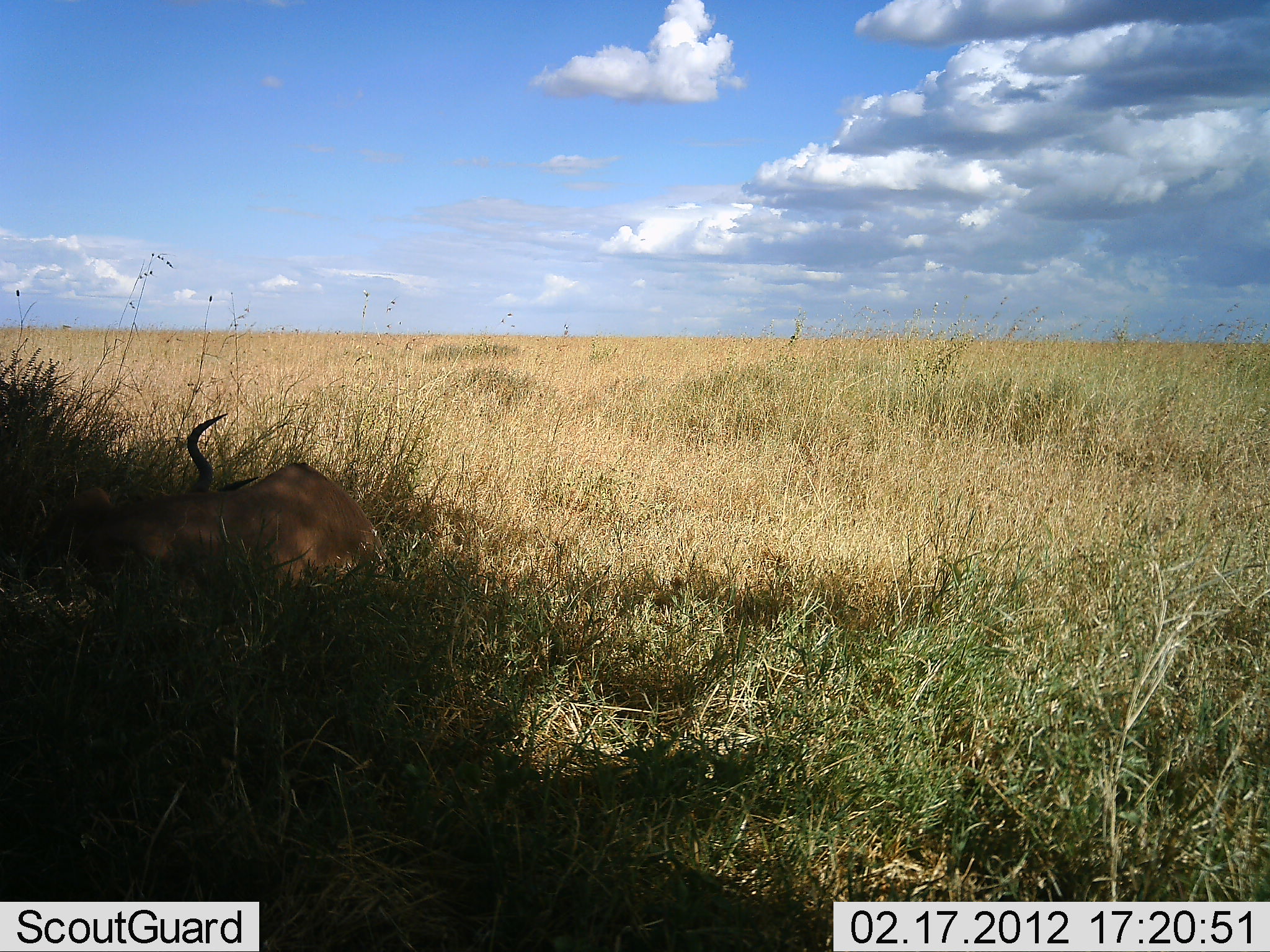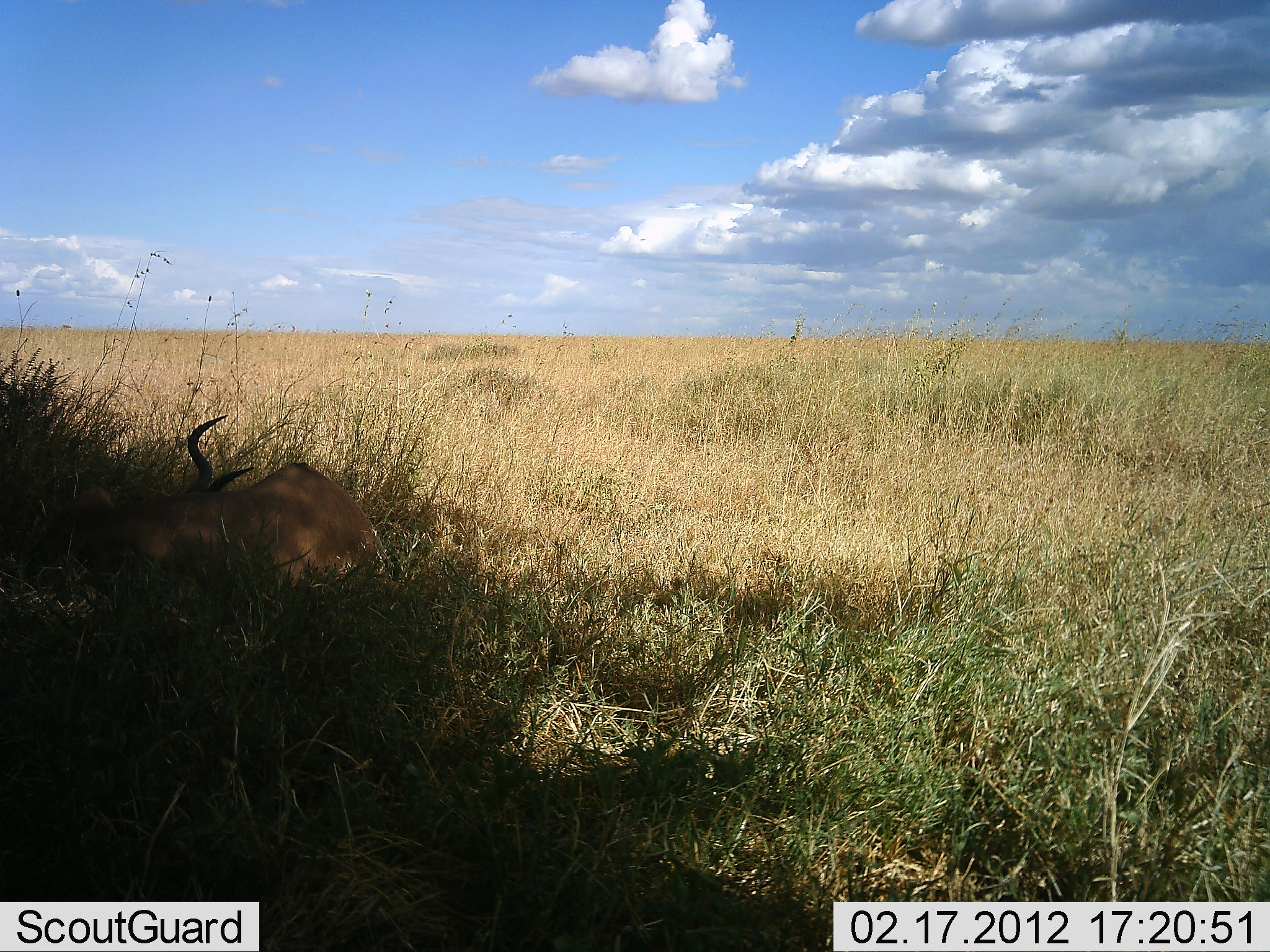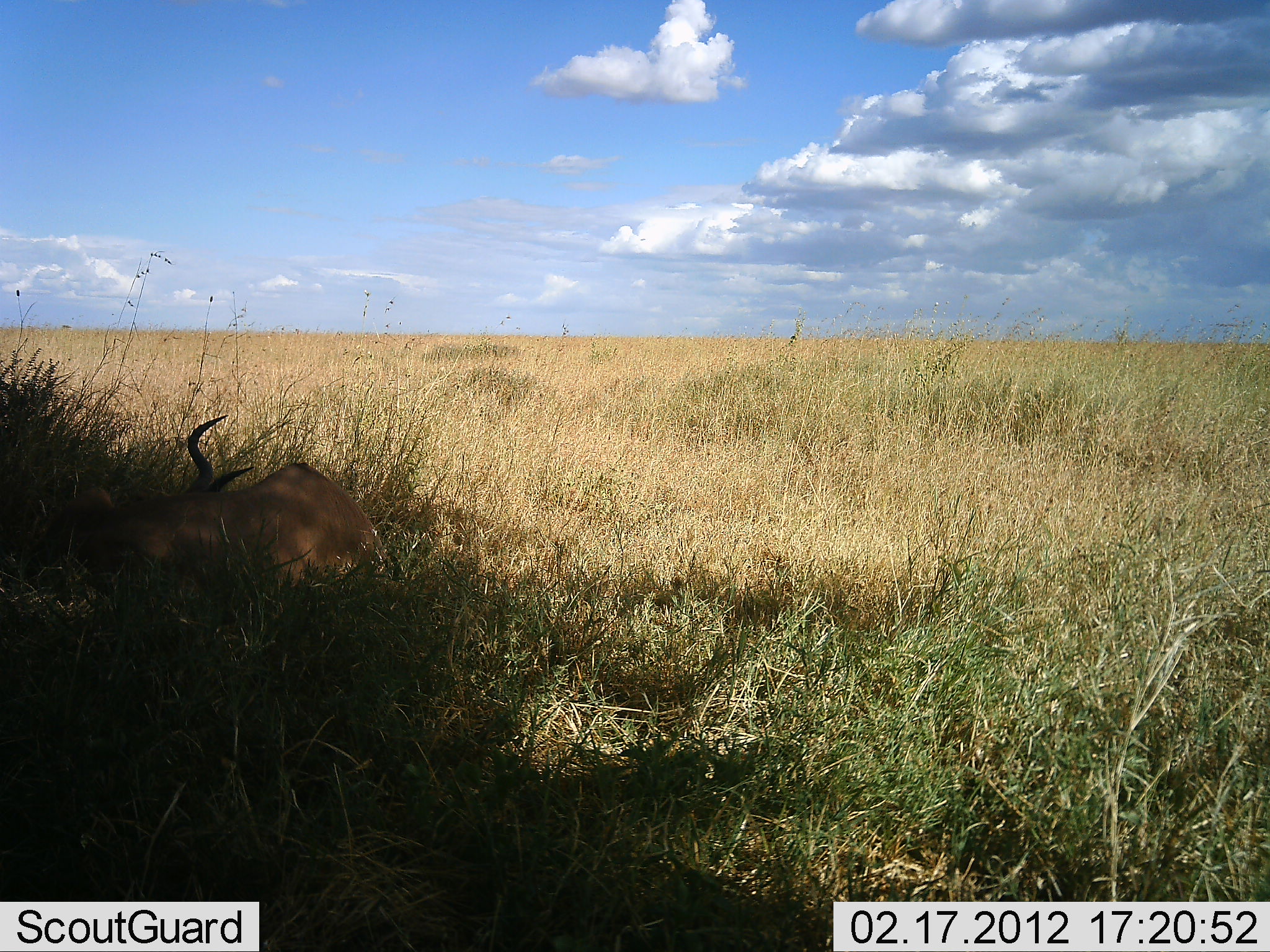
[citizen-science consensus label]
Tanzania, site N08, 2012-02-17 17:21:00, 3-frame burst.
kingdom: Animalia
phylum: Chordata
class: Mammalia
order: Artiodactyla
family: Bovidae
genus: Alcelaphus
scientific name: Alcelaphus buselaphus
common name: hartebeest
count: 1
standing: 0%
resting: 100%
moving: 0%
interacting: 0%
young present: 0%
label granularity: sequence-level